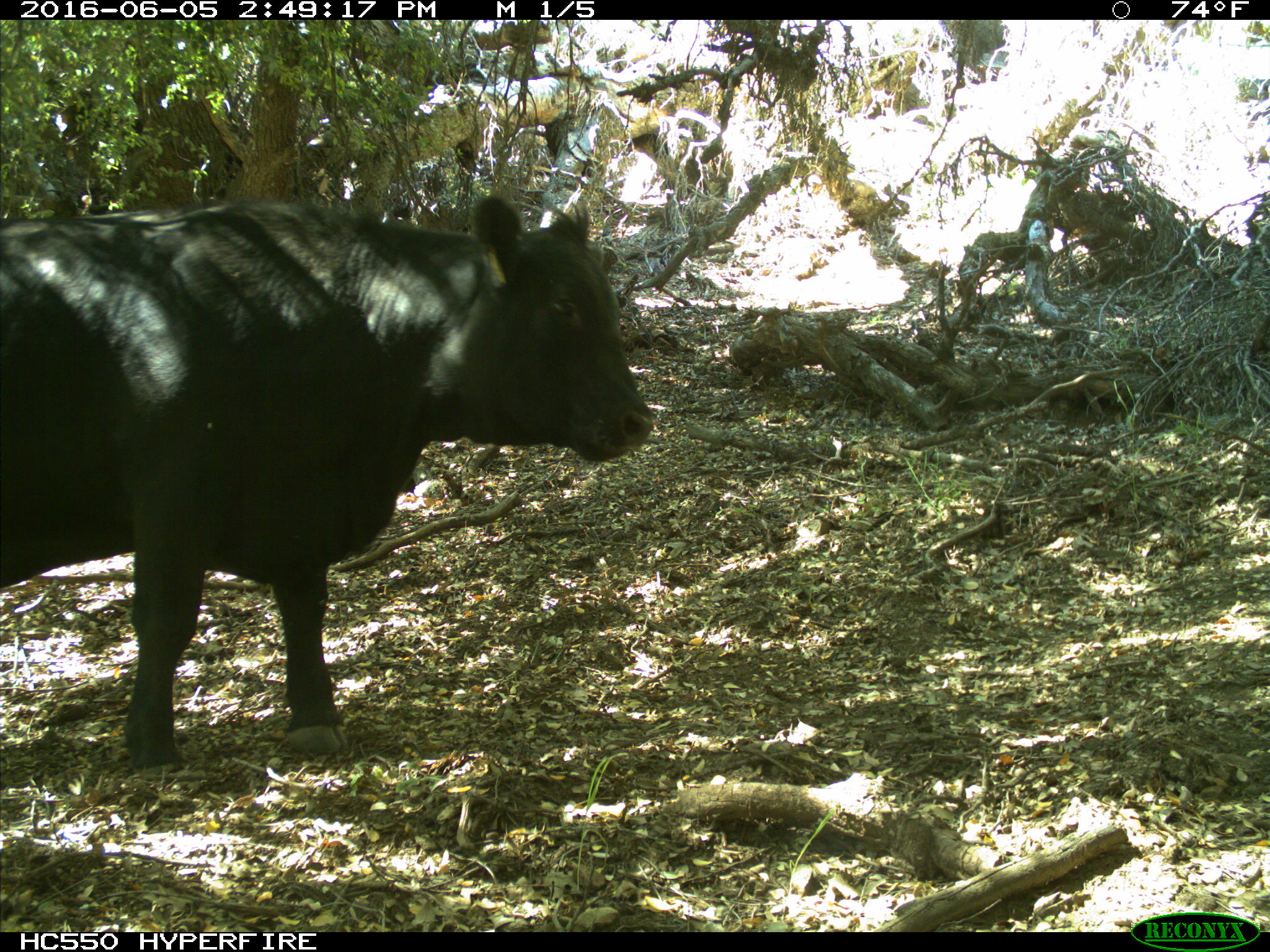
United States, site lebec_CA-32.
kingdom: Animalia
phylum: Chordata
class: Mammalia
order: Artiodactyla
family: Bovidae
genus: Bos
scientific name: Bos taurus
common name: domestic cow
Bos taurus (domestic cow).